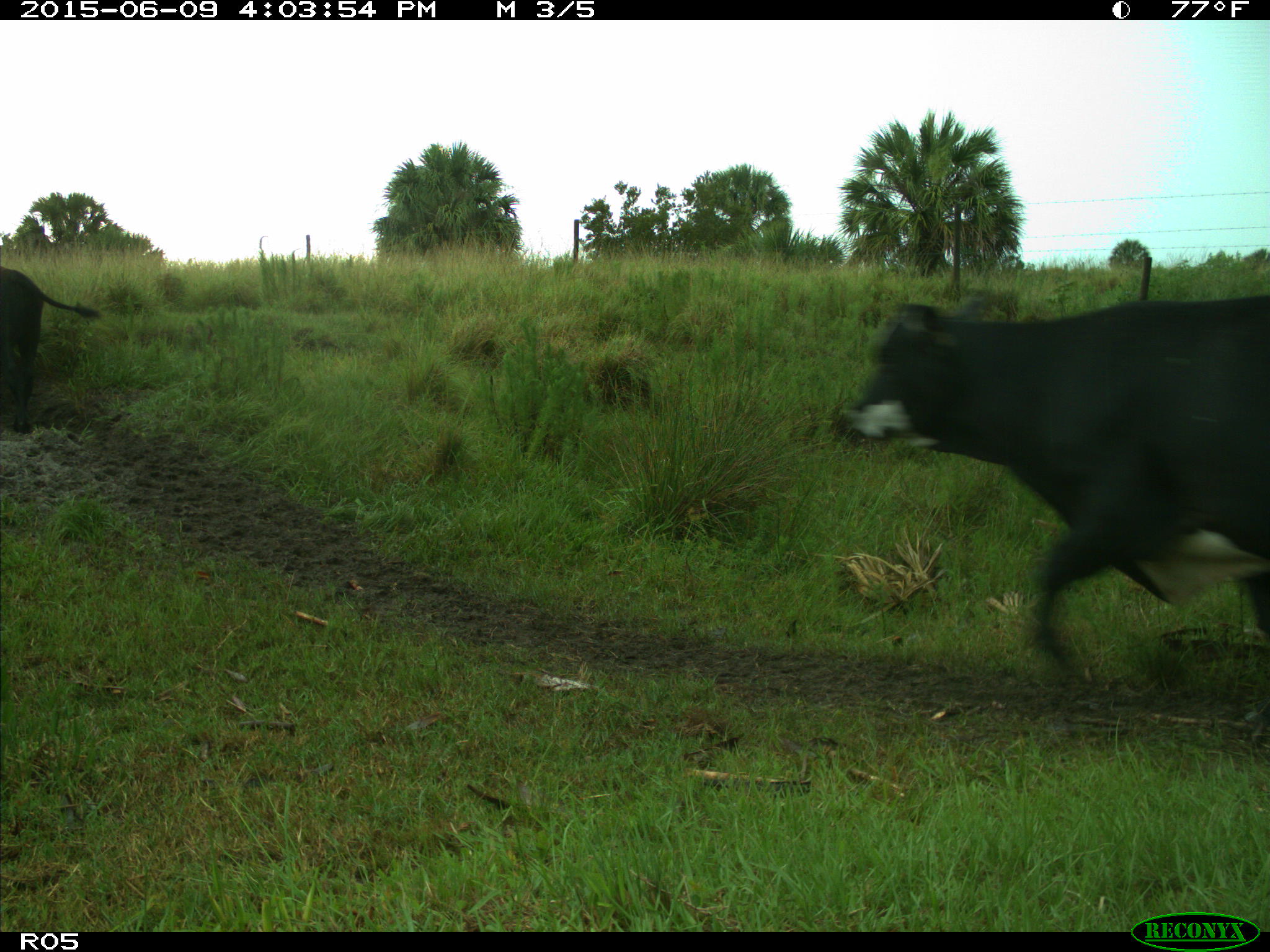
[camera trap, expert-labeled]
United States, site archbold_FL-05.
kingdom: Animalia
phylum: Chordata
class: Mammalia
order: Artiodactyla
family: Bovidae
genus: Bos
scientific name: Bos taurus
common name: domestic cow